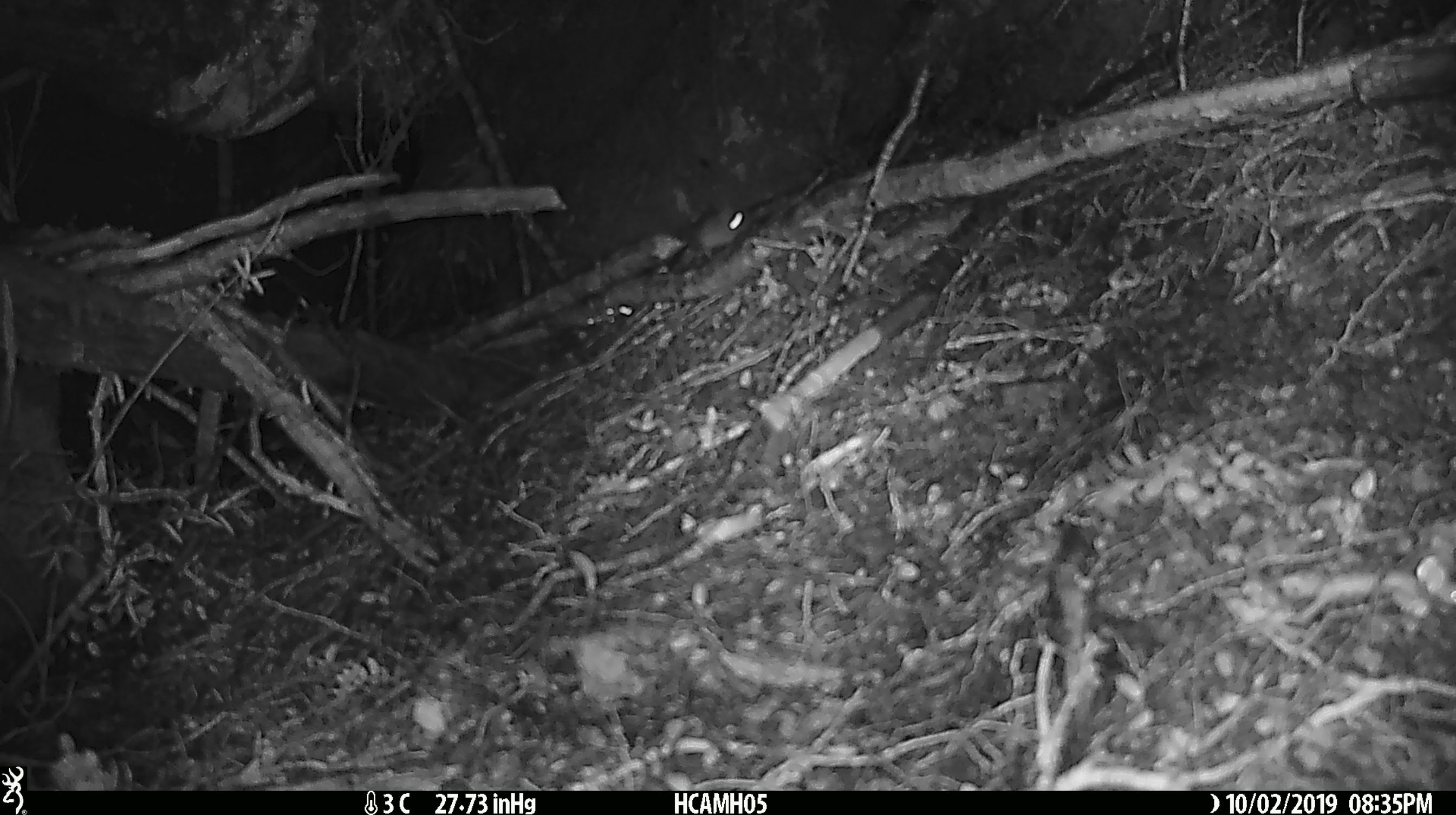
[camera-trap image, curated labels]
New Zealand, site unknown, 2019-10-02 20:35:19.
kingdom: Animalia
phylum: Chordata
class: Mammalia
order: Rodentia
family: Muridae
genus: Mus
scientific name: Mus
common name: mouse